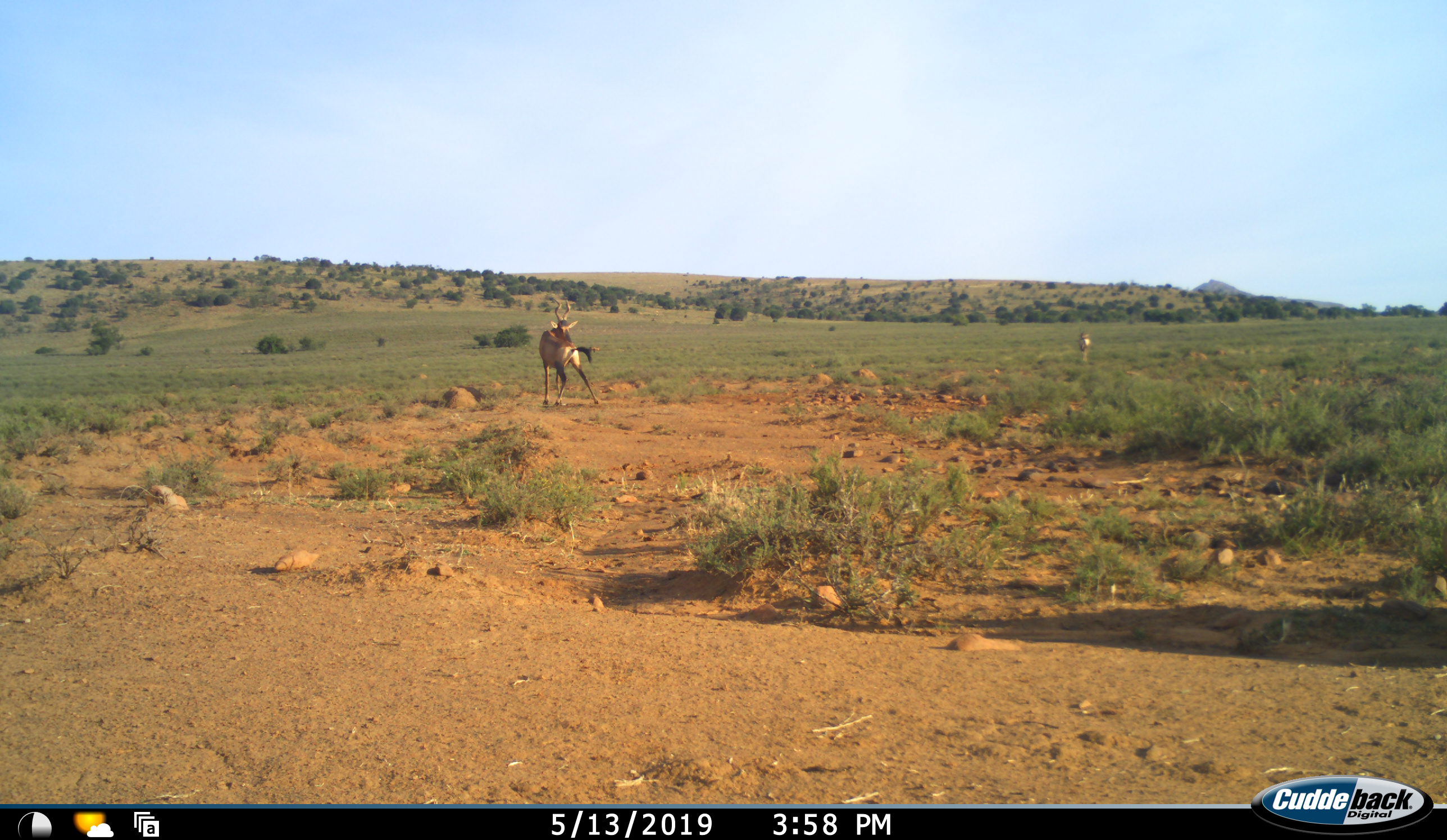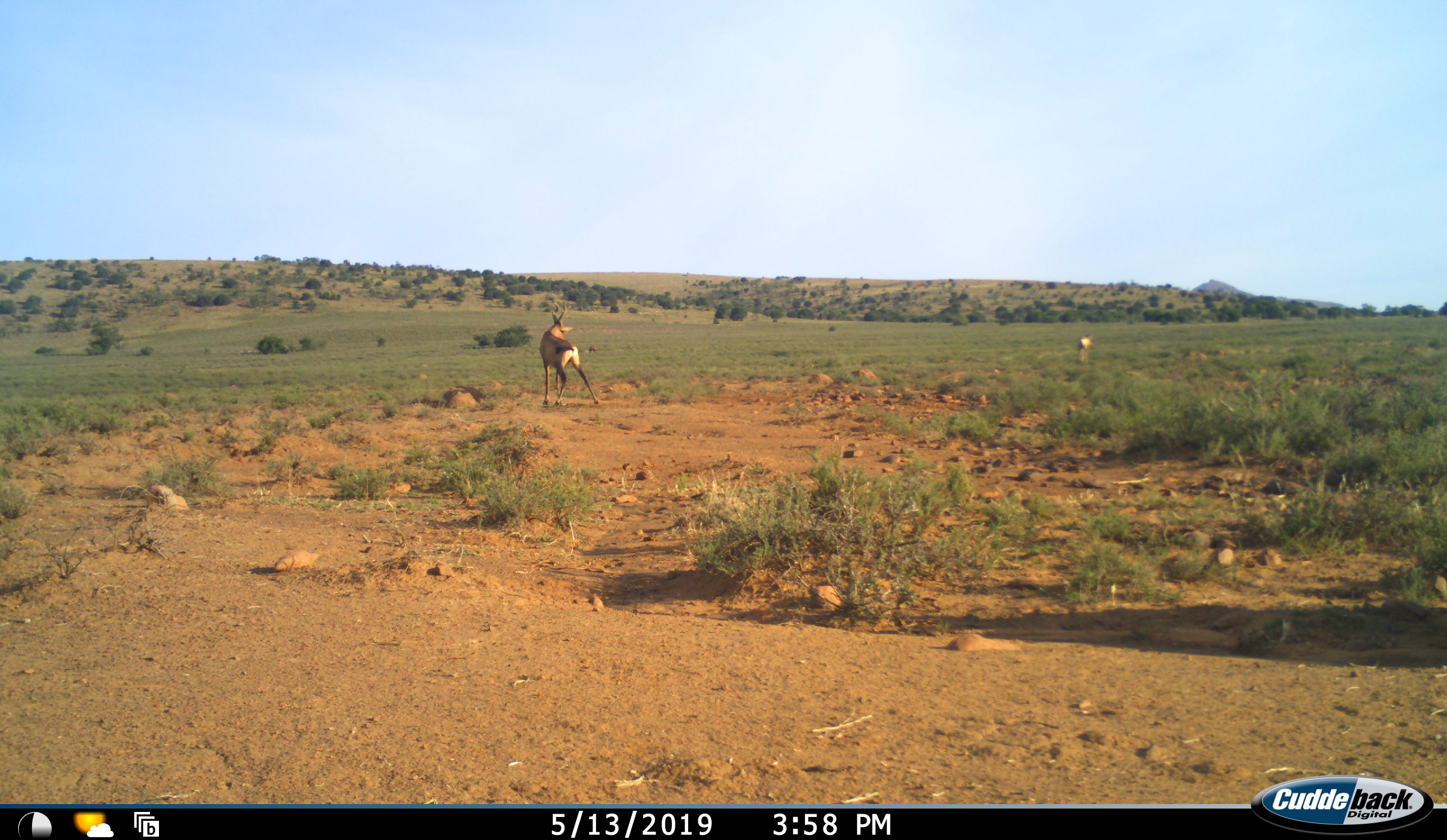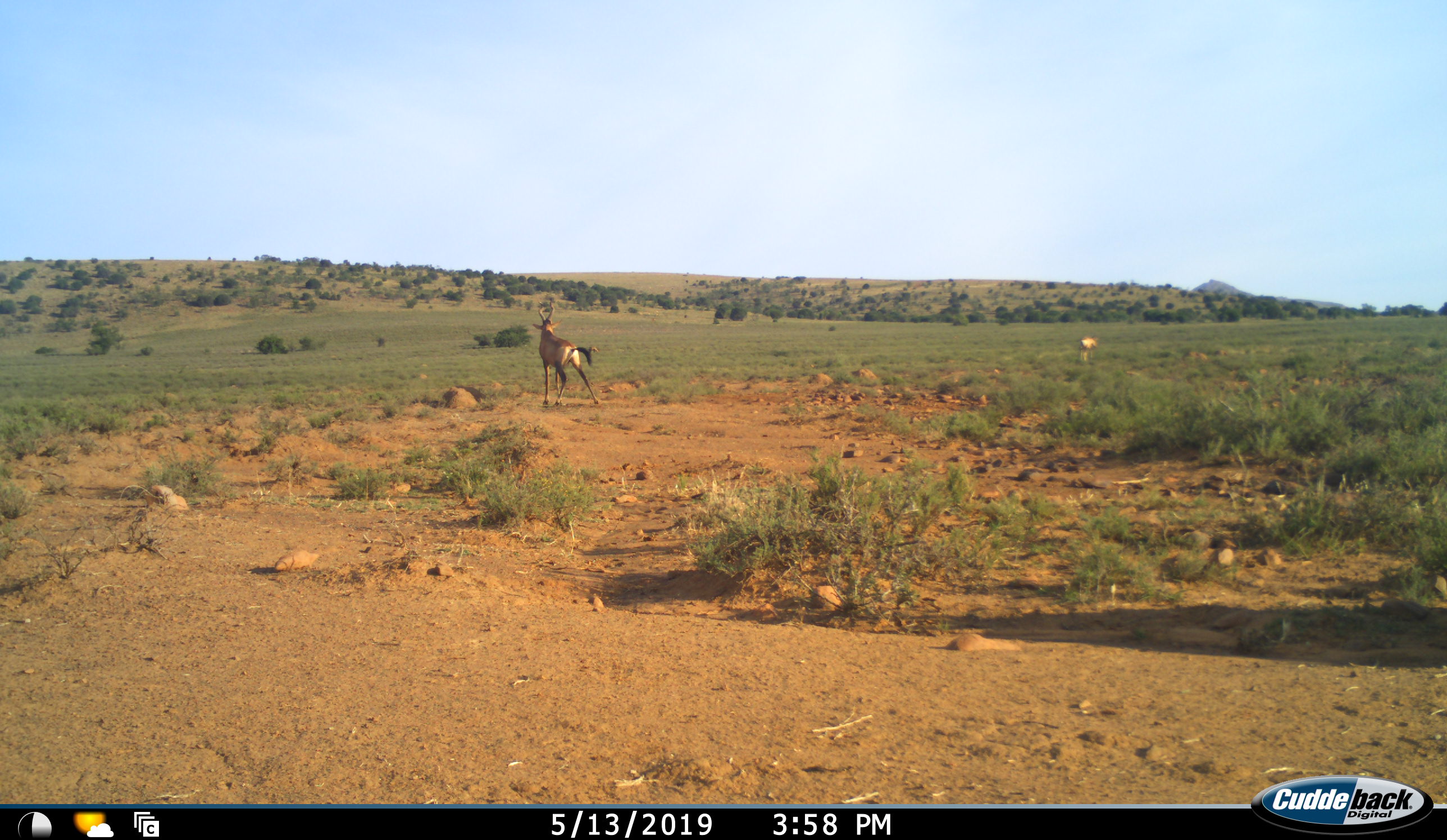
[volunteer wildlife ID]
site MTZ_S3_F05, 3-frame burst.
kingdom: Animalia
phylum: Chordata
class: Mammalia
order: Artiodactyla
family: Bovidae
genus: Alcelaphus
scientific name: Alcelaphus buselaphus caama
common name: red hartebeest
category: hartebeestred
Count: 2.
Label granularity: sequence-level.